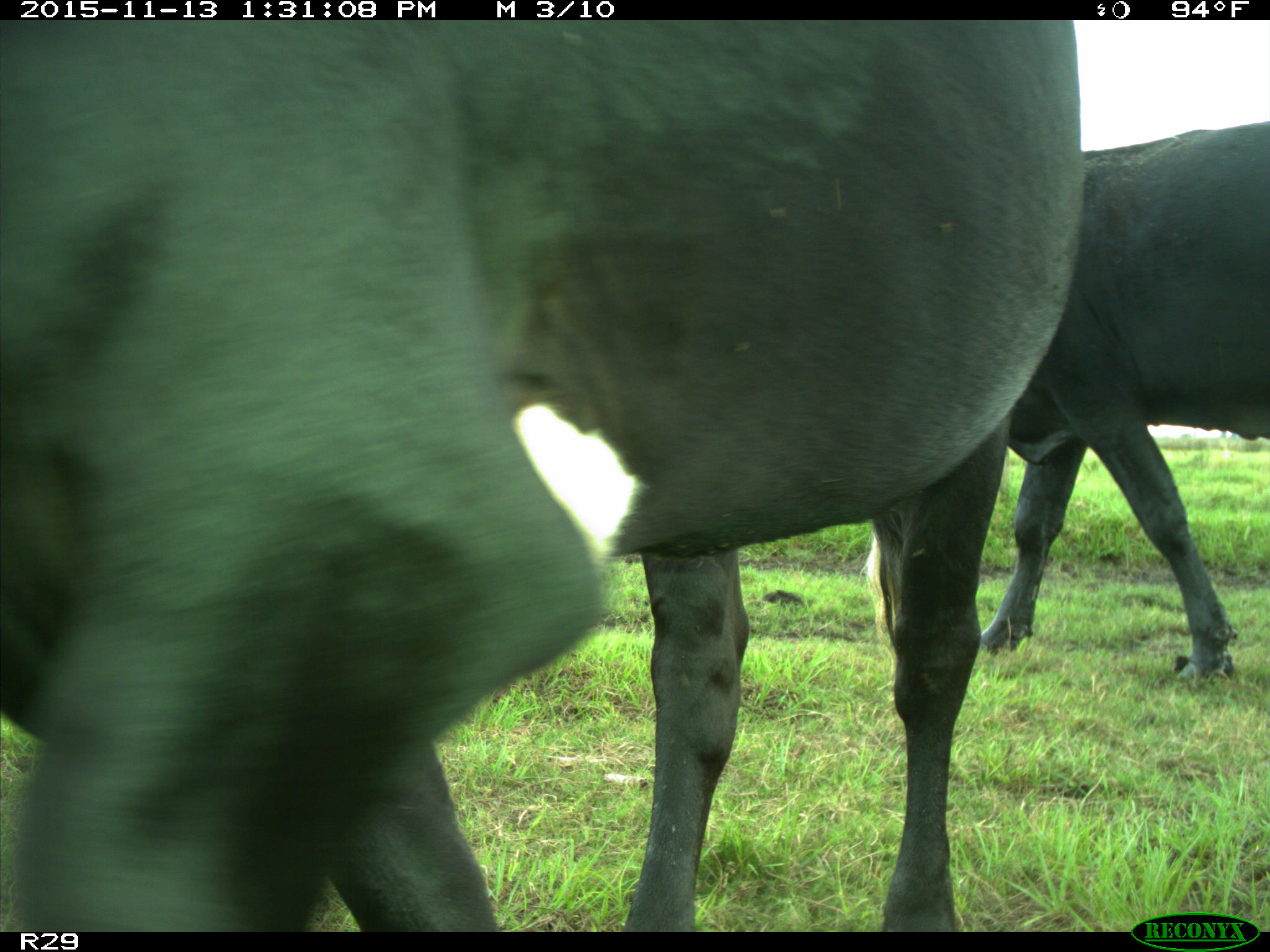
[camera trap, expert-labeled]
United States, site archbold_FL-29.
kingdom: Animalia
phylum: Chordata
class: Mammalia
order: Artiodactyla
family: Bovidae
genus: Bos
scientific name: Bos taurus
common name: domestic cow